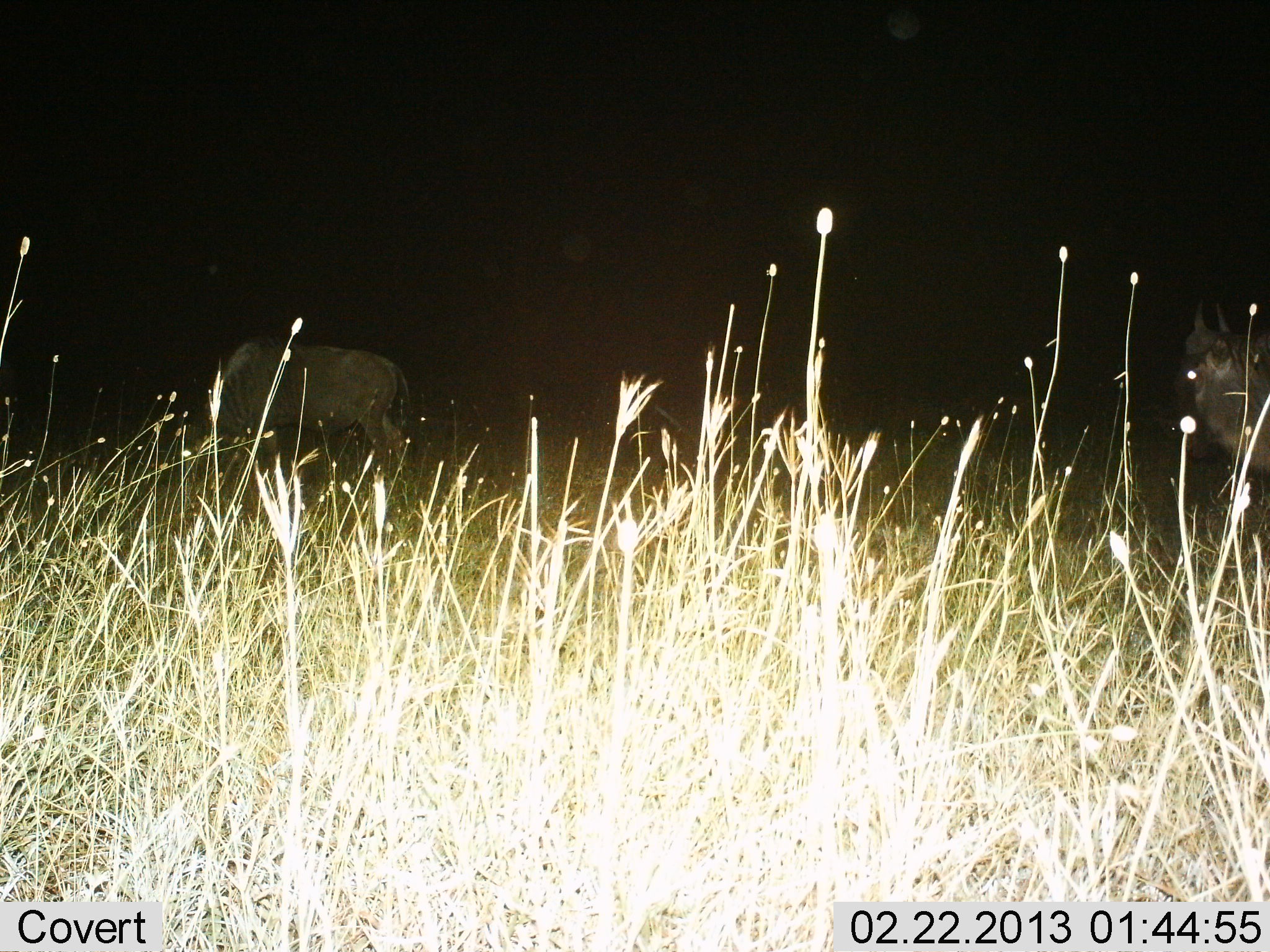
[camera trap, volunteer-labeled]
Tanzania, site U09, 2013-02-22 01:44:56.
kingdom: Animalia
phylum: Chordata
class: Mammalia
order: Artiodactyla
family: Bovidae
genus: Connochaetes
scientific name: Connochaetes taurinus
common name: blue wildebeest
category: wildebeest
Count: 2.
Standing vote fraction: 50%.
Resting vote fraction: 5%.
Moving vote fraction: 41%.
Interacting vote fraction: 0%.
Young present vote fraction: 0%.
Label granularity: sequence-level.